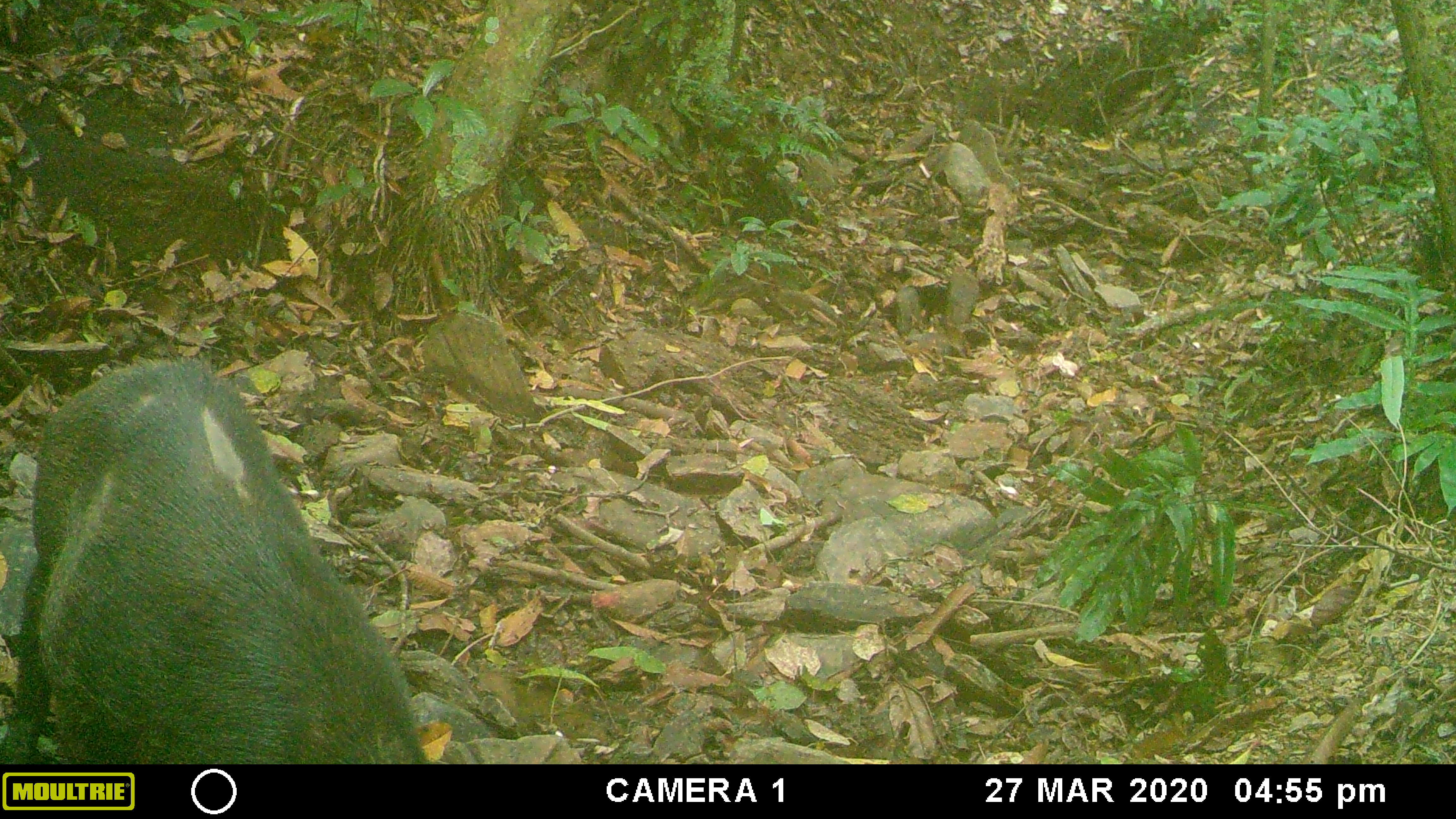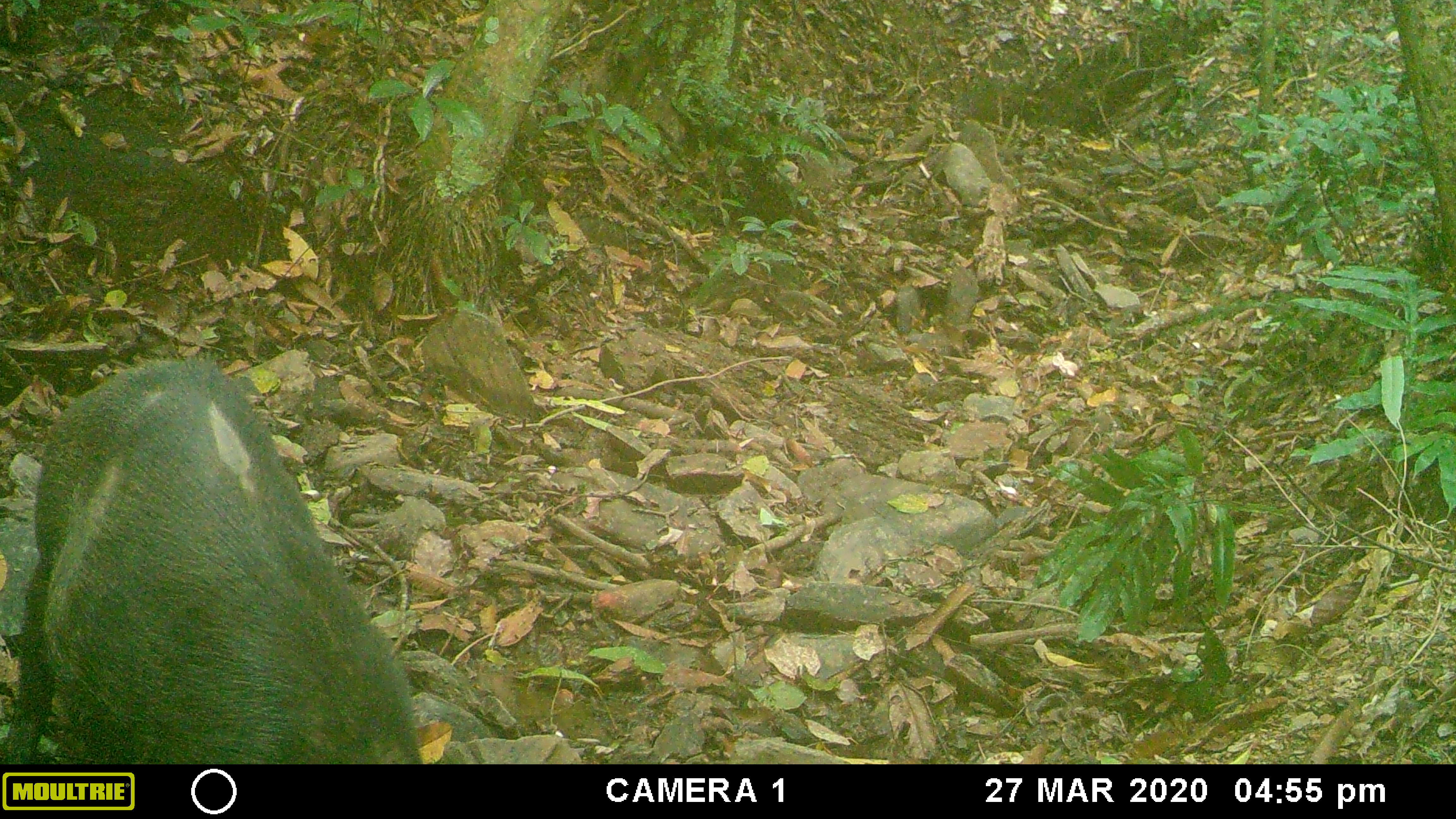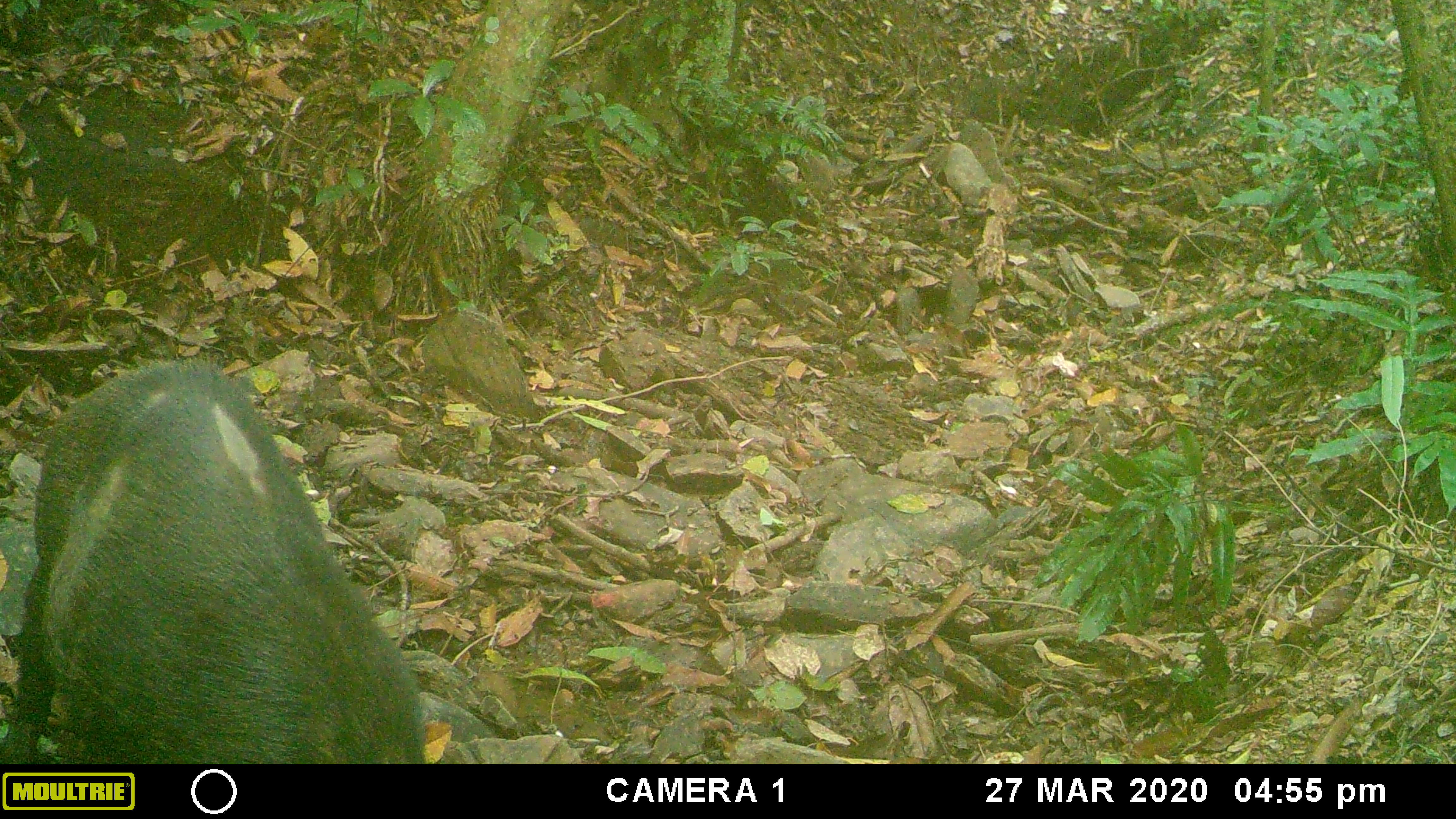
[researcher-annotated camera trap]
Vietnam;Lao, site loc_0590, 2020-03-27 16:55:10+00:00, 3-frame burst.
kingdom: Animalia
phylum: Chordata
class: Mammalia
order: Artiodactyla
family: Suidae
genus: Sus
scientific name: Sus scrofa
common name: eurasian wild pig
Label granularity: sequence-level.